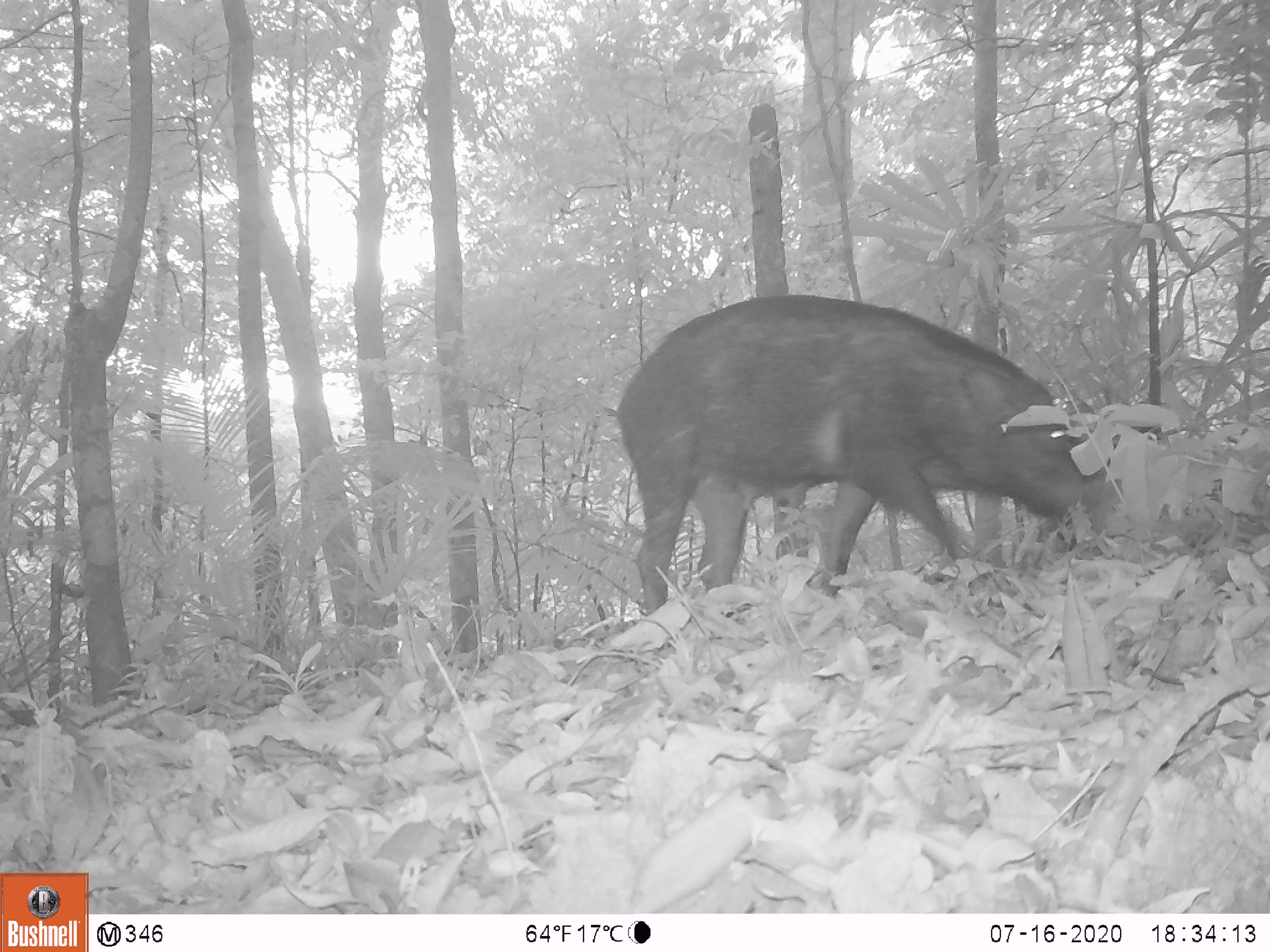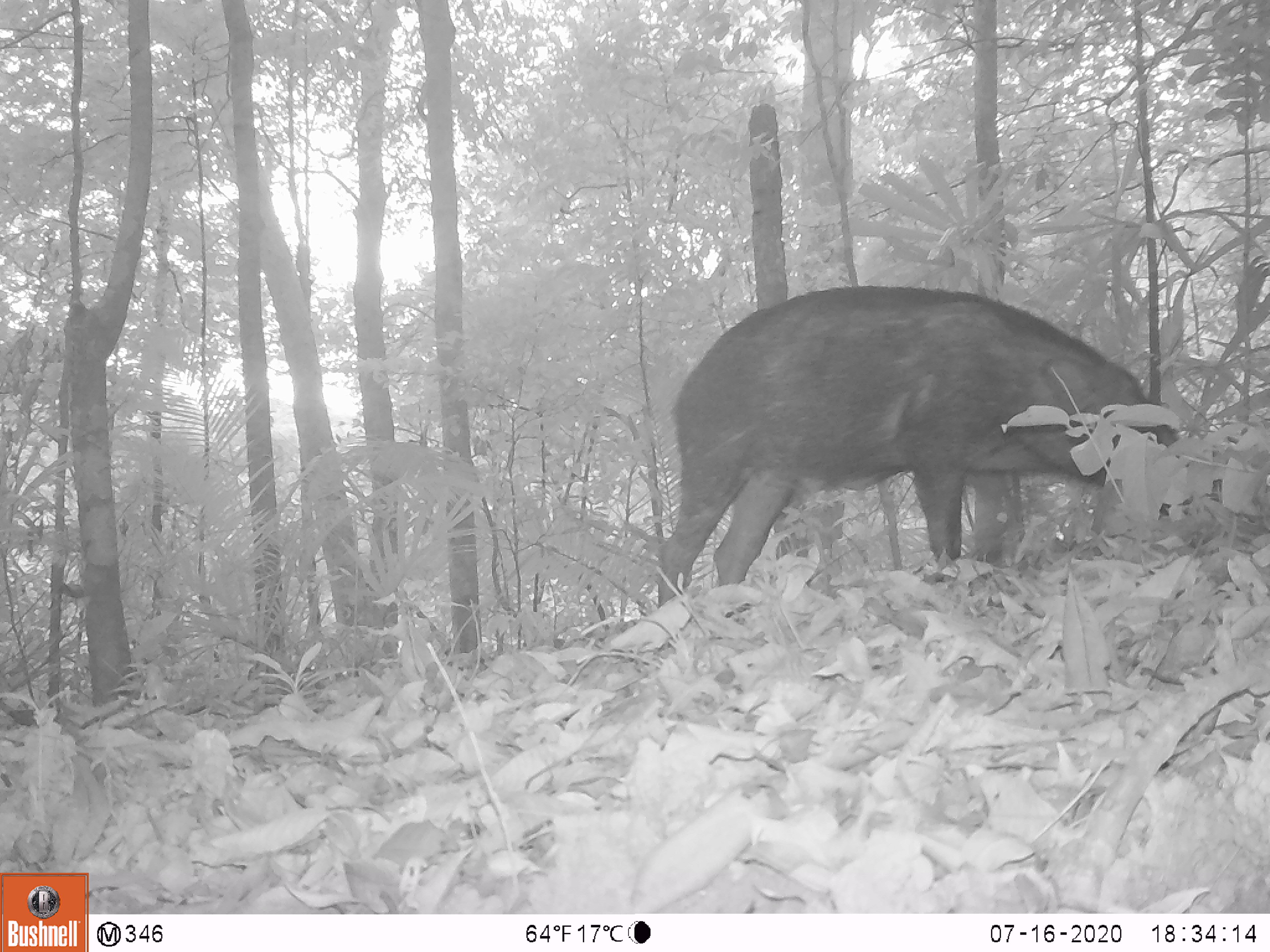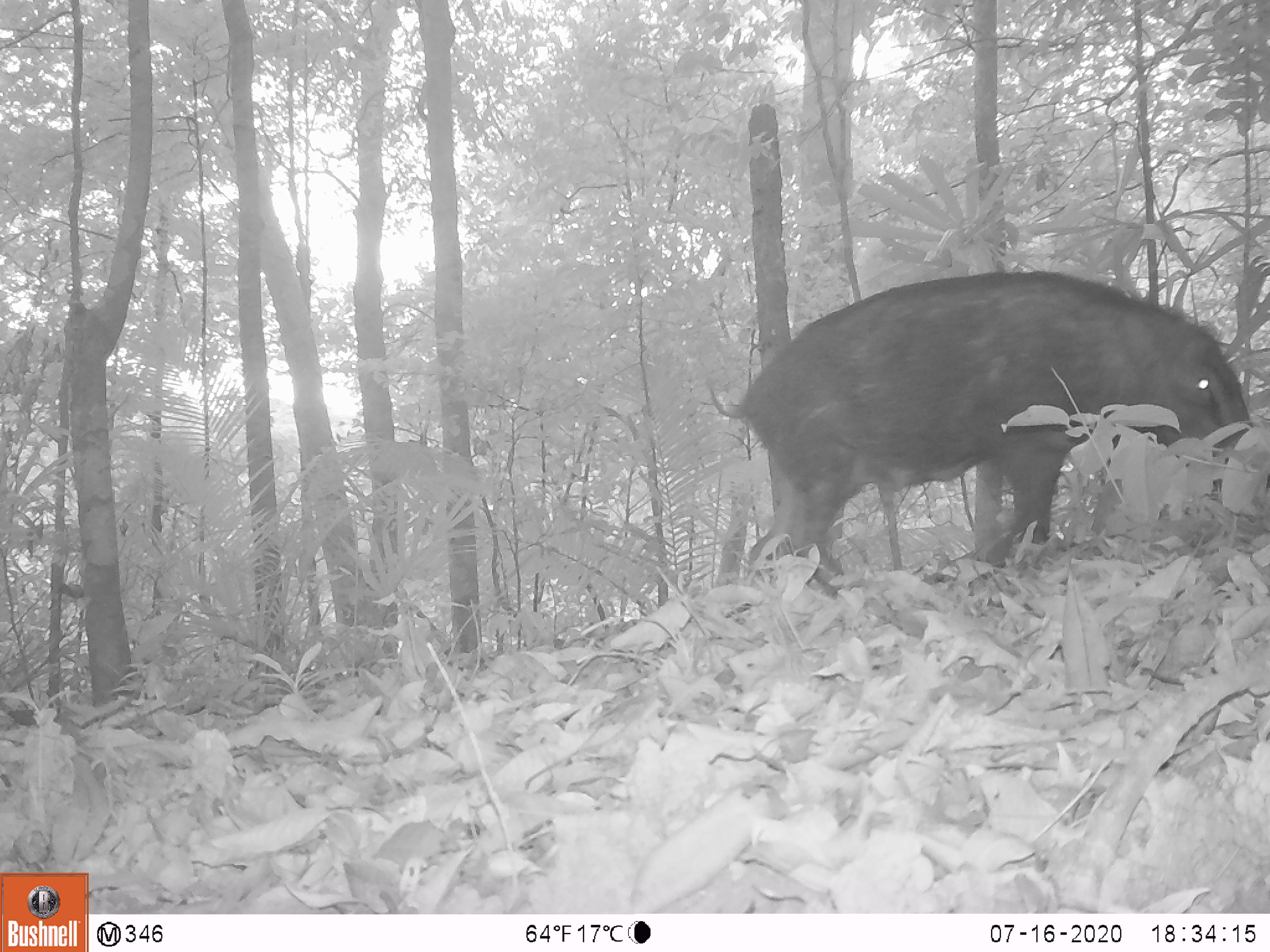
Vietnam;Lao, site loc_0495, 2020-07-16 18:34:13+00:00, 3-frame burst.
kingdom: Animalia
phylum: Chordata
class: Mammalia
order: Artiodactyla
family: Suidae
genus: Sus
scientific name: Sus scrofa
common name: eurasian wild pig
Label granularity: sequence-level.